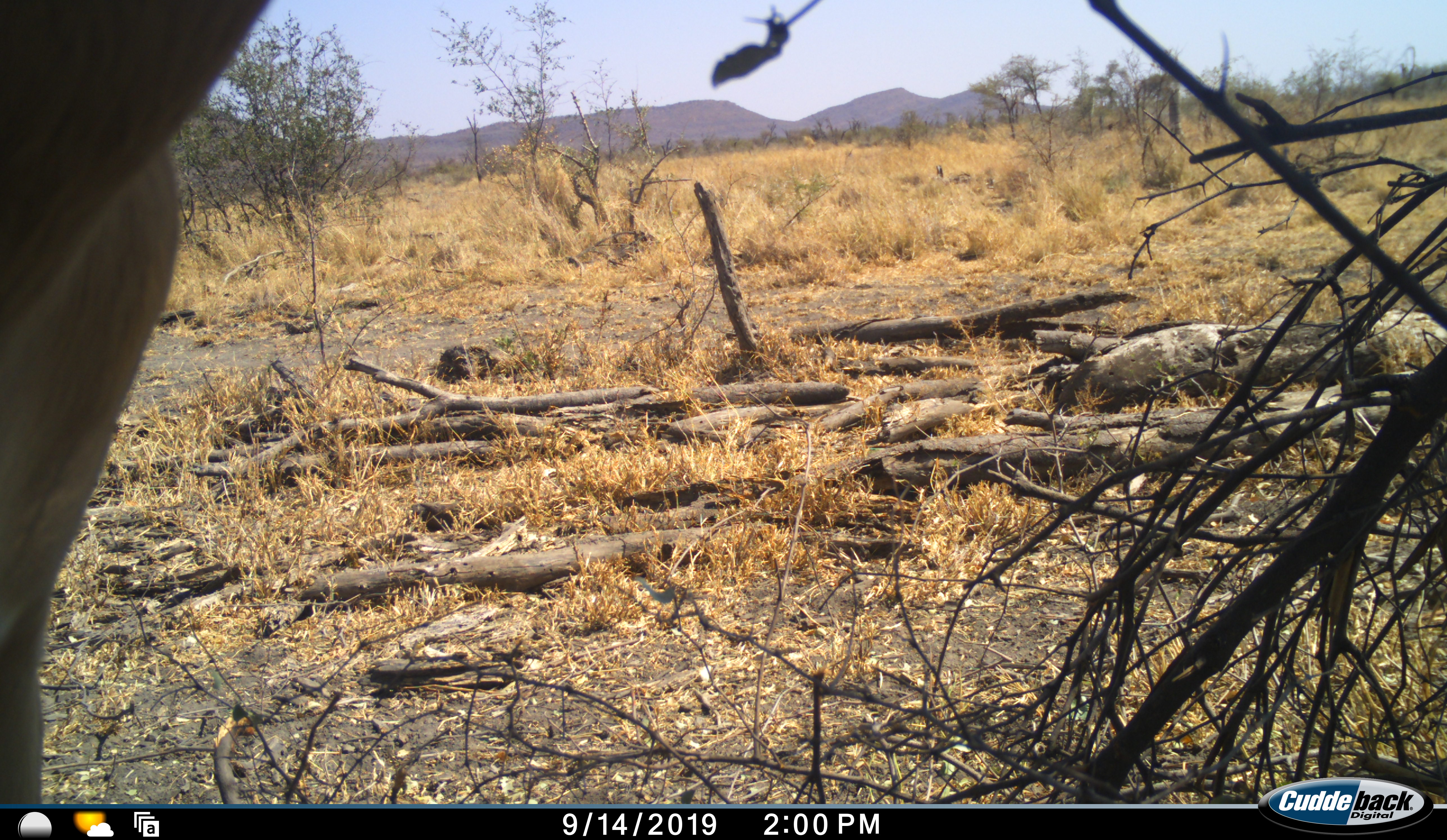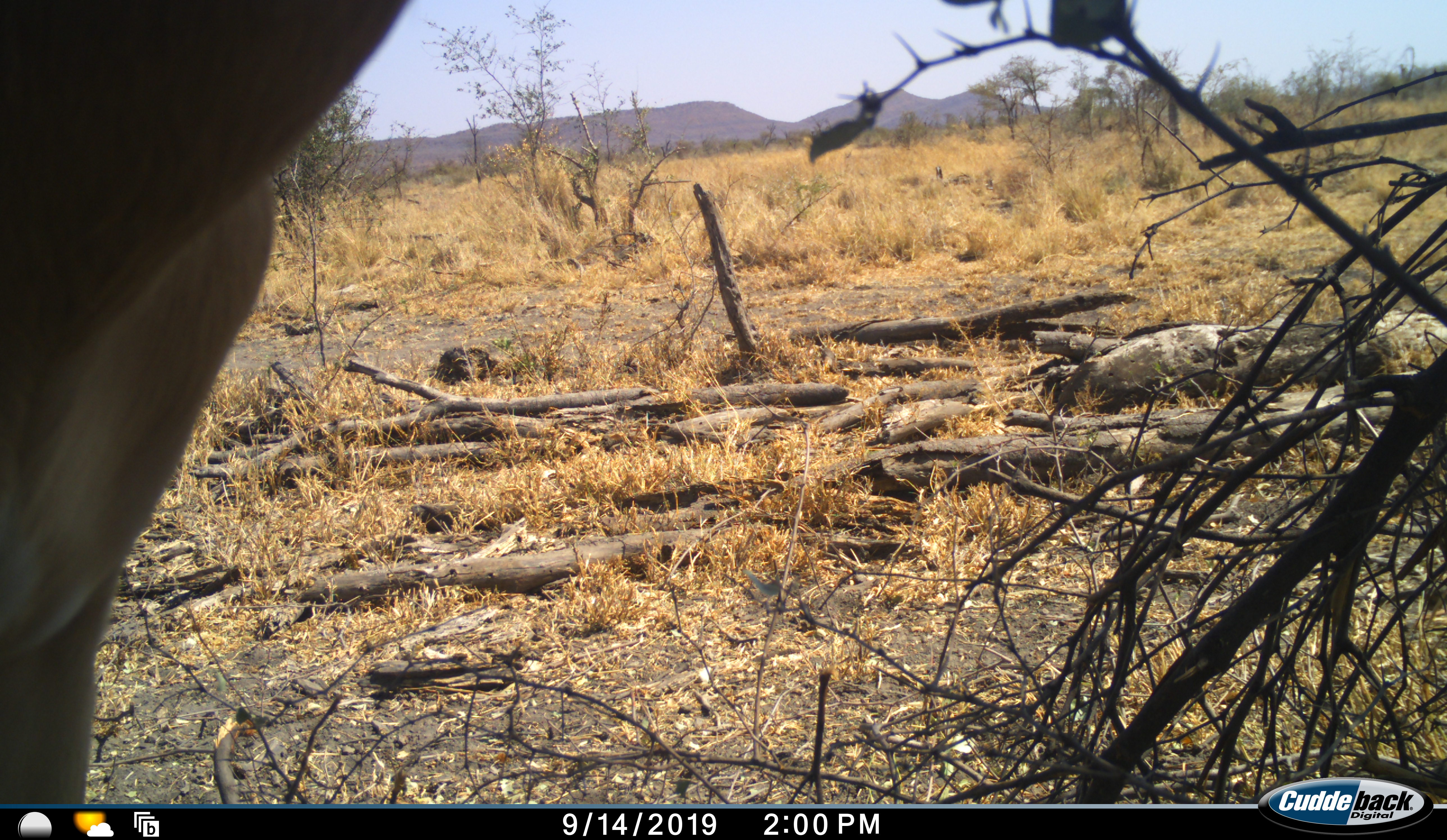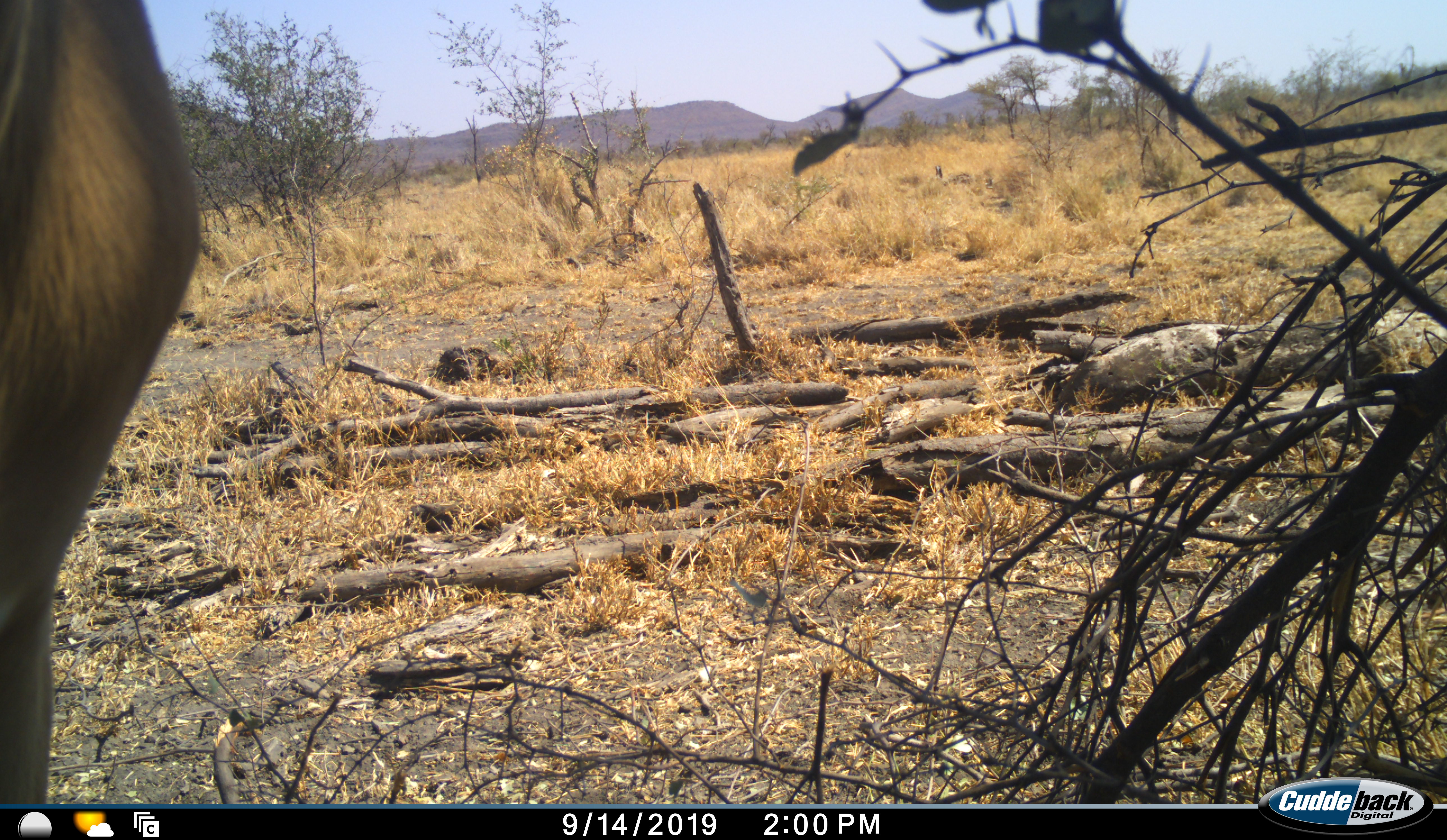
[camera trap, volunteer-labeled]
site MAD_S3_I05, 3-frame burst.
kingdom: Animalia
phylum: Chordata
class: Mammalia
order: Artiodactyla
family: Bovidae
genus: Aepyceros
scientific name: Aepyceros melampus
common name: impala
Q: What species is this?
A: Impala (Aepyceros melampus).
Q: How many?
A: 1.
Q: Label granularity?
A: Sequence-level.